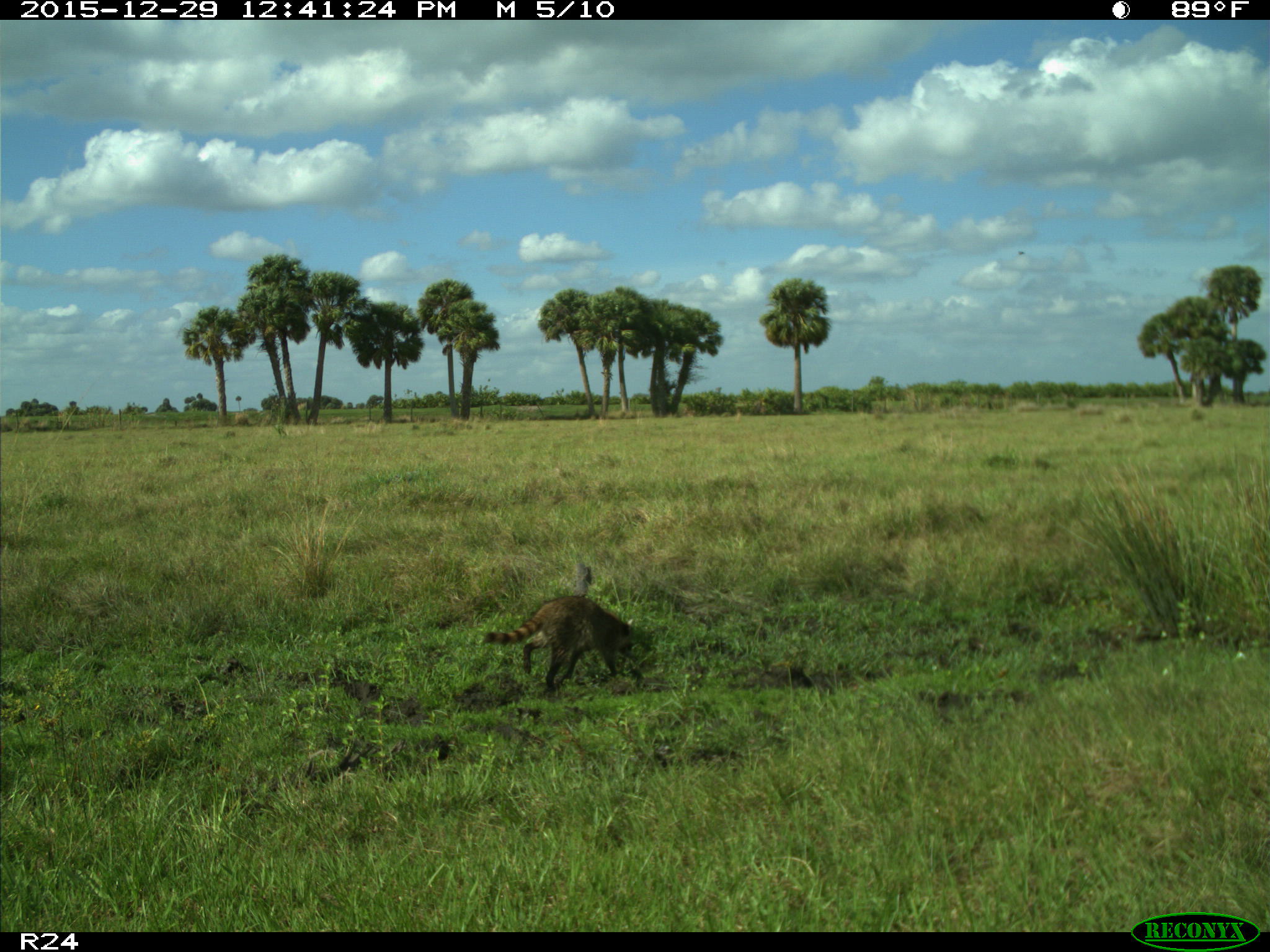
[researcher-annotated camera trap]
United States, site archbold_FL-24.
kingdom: Animalia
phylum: Chordata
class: Mammalia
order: Carnivora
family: Procyonidae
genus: Procyon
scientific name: Procyon lotor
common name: common raccoon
Procyon lotor (common raccoon).